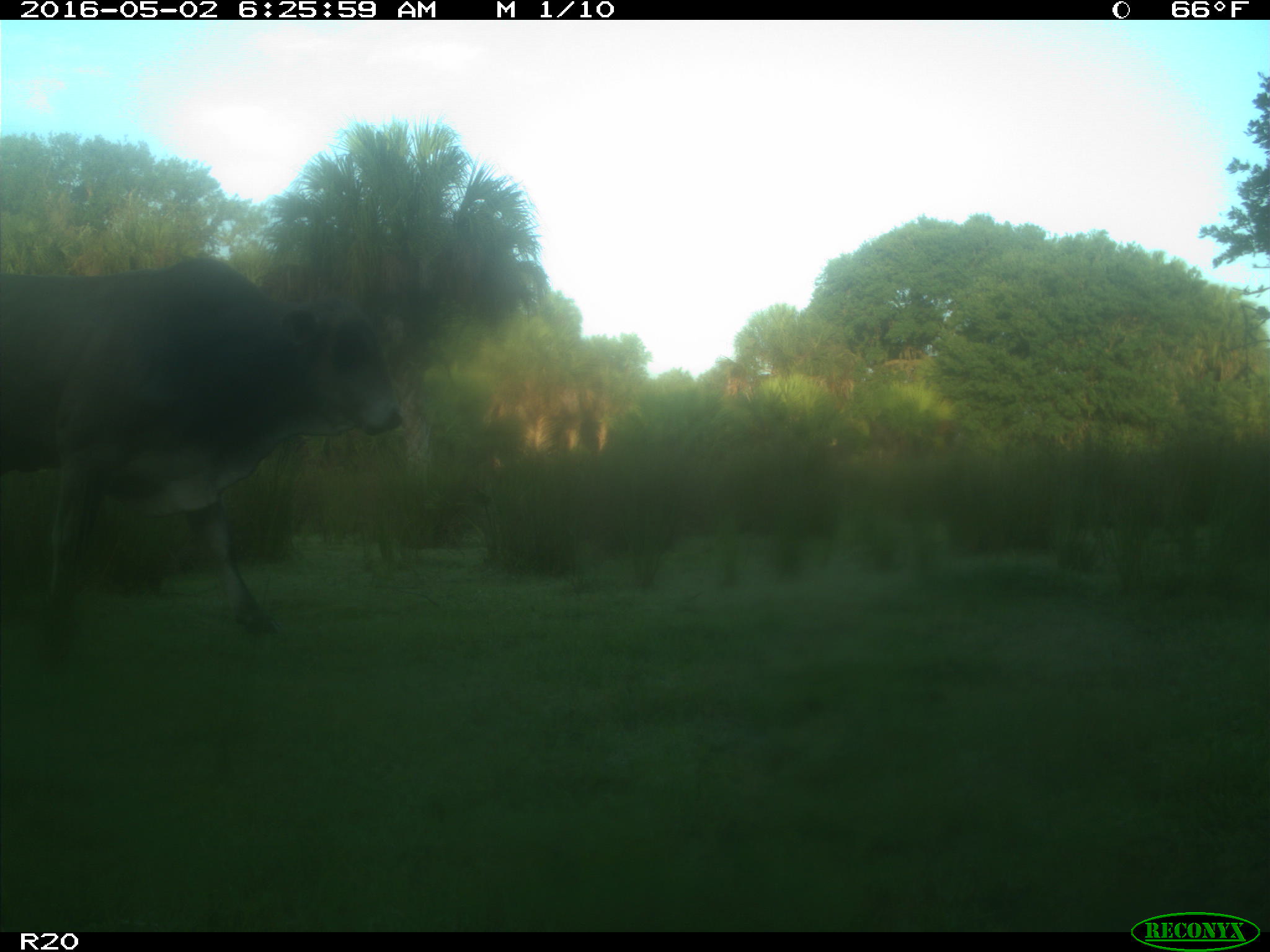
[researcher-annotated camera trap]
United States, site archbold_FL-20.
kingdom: Animalia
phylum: Chordata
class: Mammalia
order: Artiodactyla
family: Bovidae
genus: Bos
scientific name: Bos taurus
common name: domestic cow